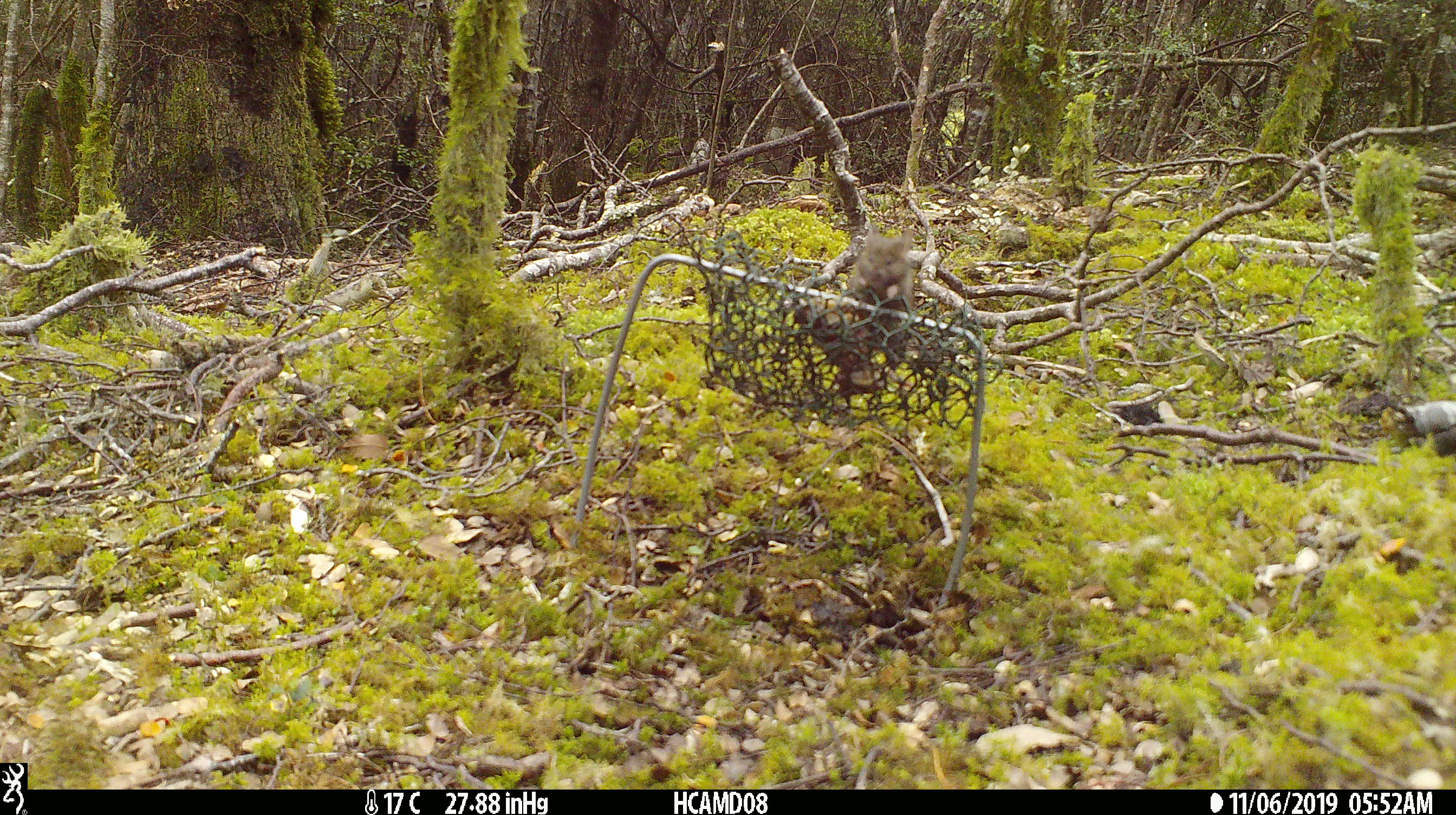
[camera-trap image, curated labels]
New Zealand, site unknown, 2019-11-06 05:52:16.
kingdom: Animalia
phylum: Chordata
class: Mammalia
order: Rodentia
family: Muridae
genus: Mus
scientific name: Mus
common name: mouse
Mouse (Mus).